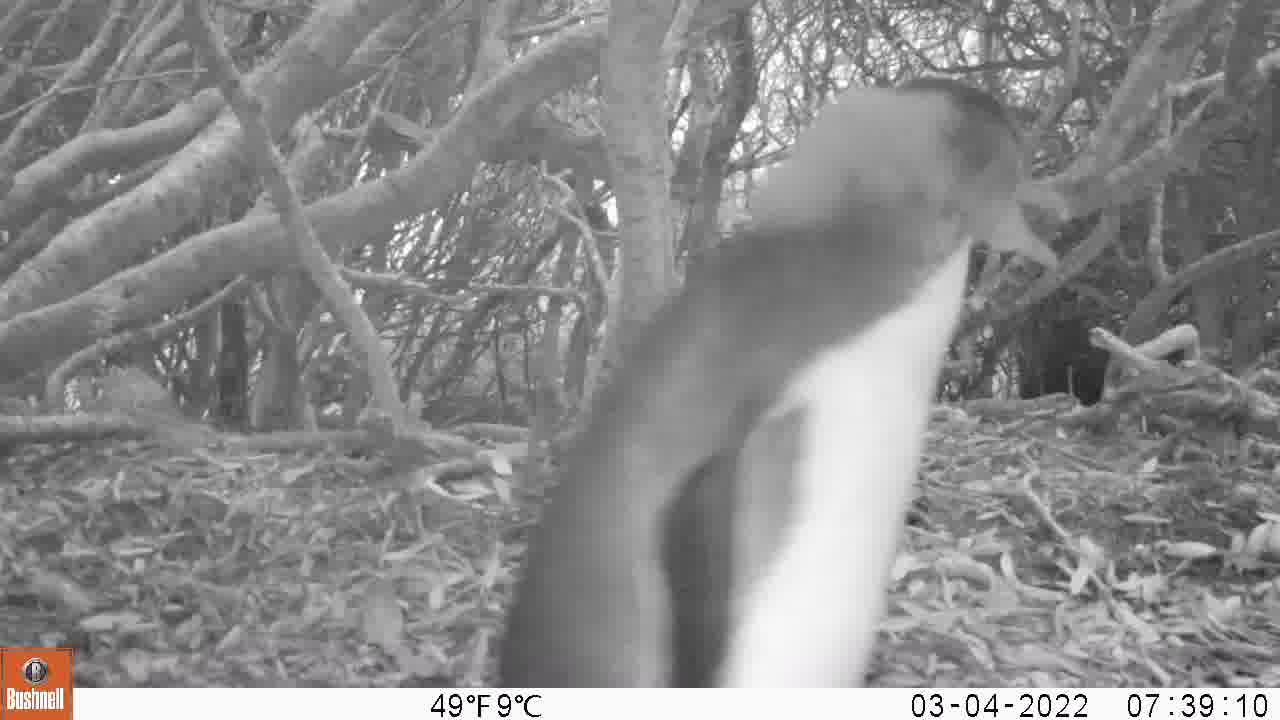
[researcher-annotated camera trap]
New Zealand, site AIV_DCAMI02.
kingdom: Animalia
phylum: Chordata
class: Aves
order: Sphenisciformes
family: Spheniscidae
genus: Megadyptes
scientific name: Megadyptes antipodes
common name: yellow-eyed penguin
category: yellow eyed penguin